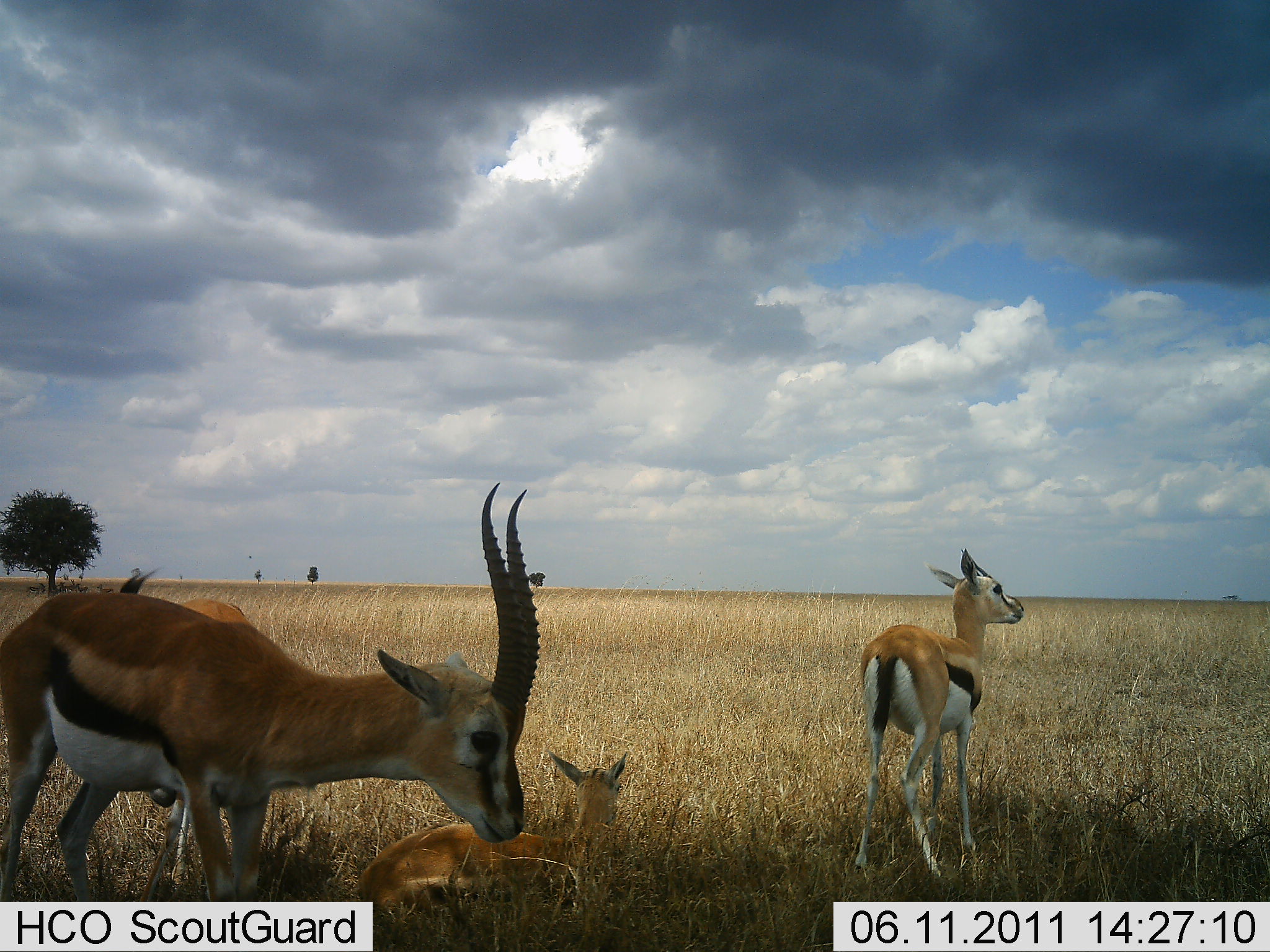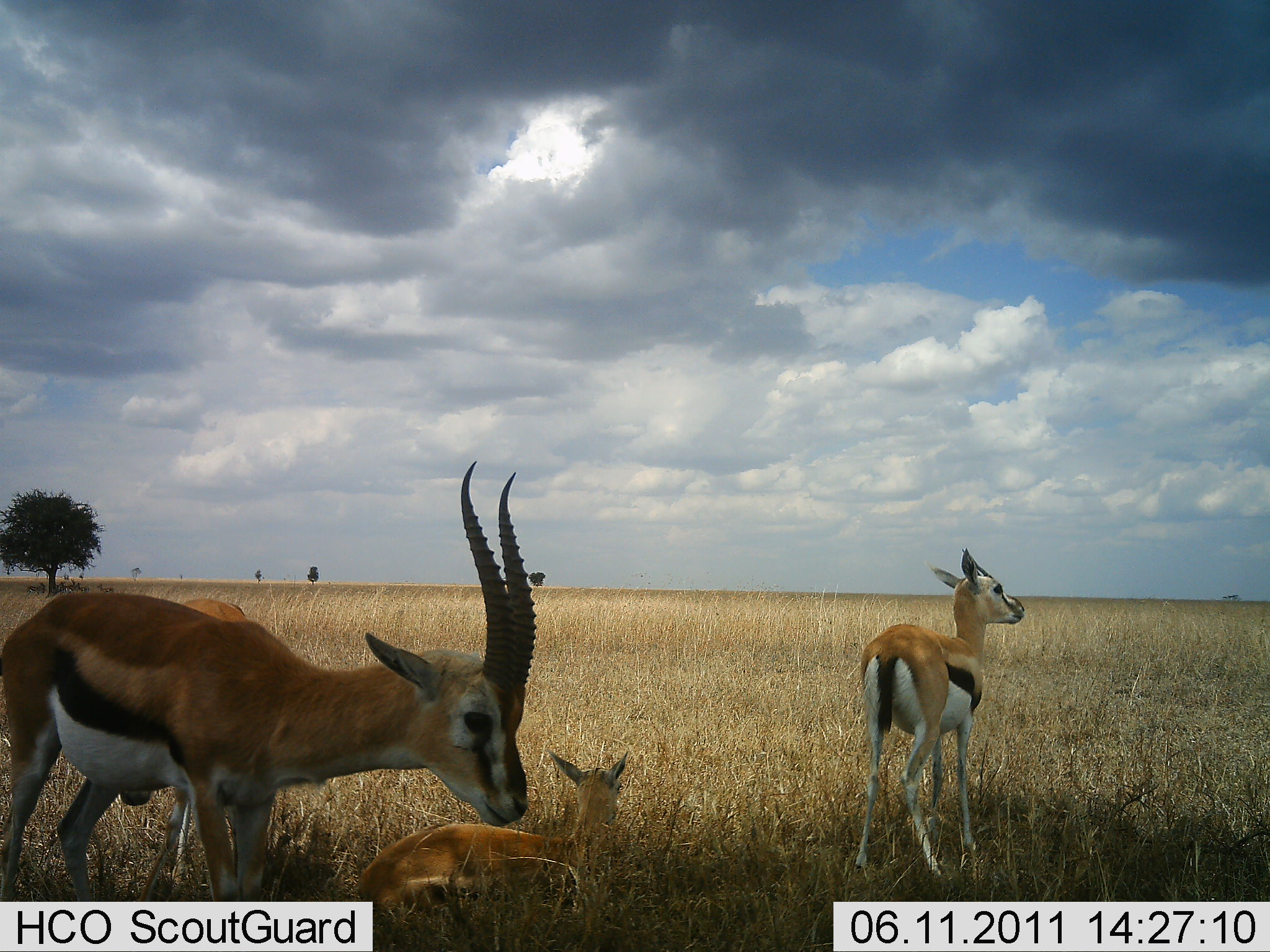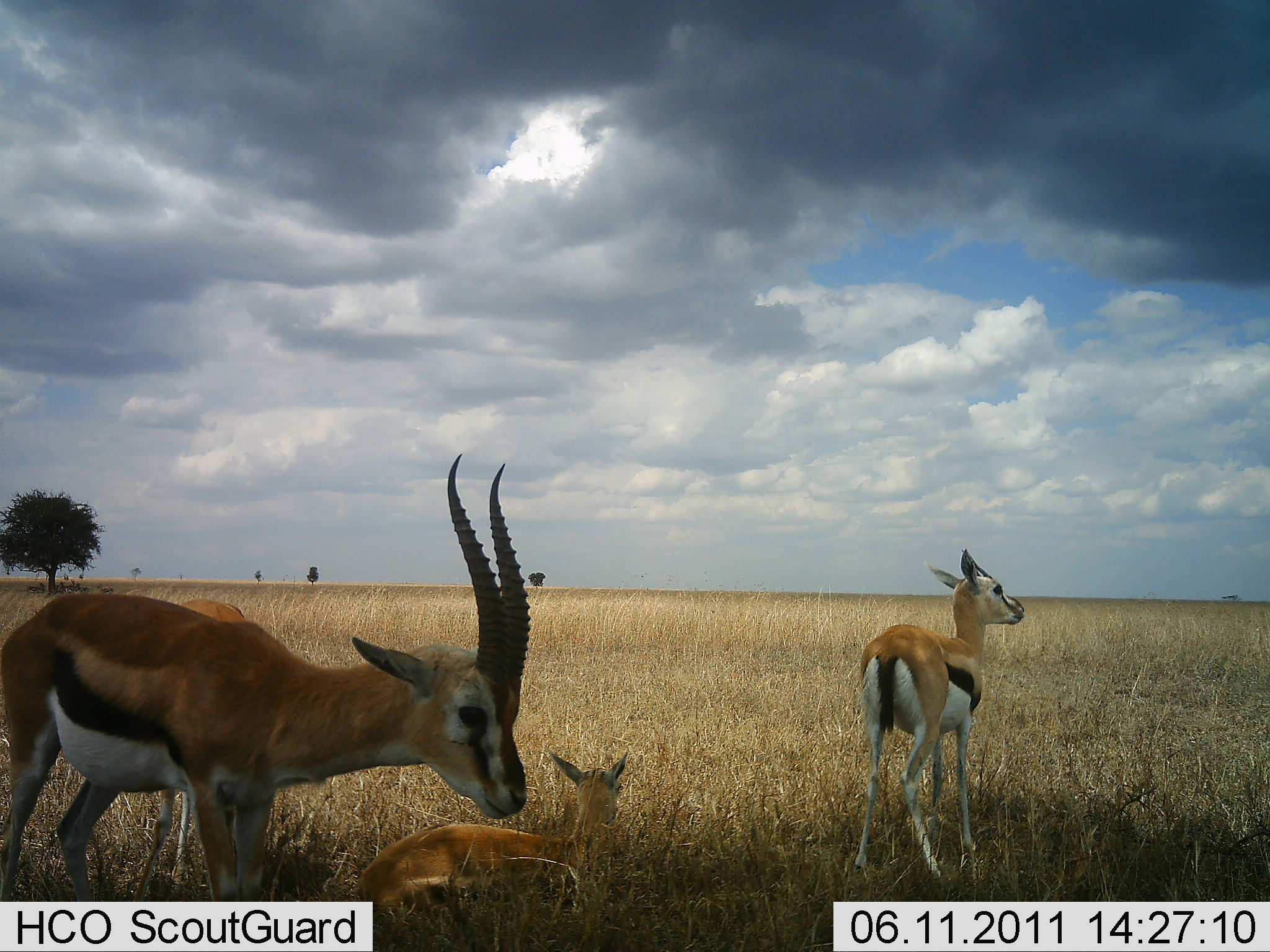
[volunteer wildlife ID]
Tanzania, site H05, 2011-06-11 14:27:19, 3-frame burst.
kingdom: Animalia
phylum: Chordata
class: Mammalia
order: Artiodactyla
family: Bovidae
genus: Eudorcas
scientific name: Eudorcas thomsonii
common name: thomson's gazelle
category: gazellethomsons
Gazellethomsons (thomson's gazelle) (Eudorcas thomsonii), count 4. Behavior (volunteer vote fractions): standing 100%, resting 83%, moving 0%, interacting 0%. Young present (vote fraction): 67%. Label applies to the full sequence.